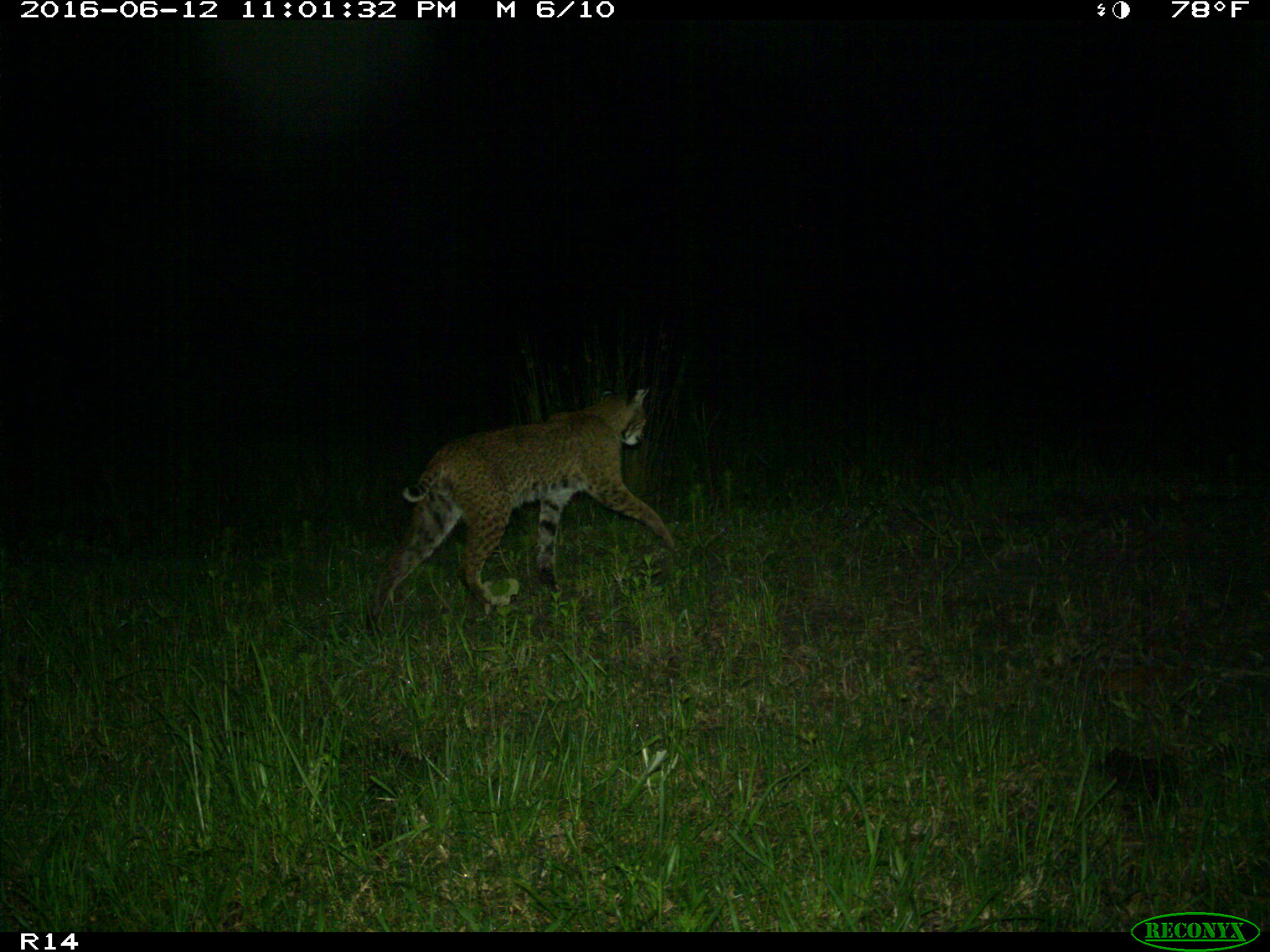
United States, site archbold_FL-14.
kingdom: Animalia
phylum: Chordata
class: Mammalia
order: Carnivora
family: Felidae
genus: Lynx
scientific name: Lynx rufus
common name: bobcat